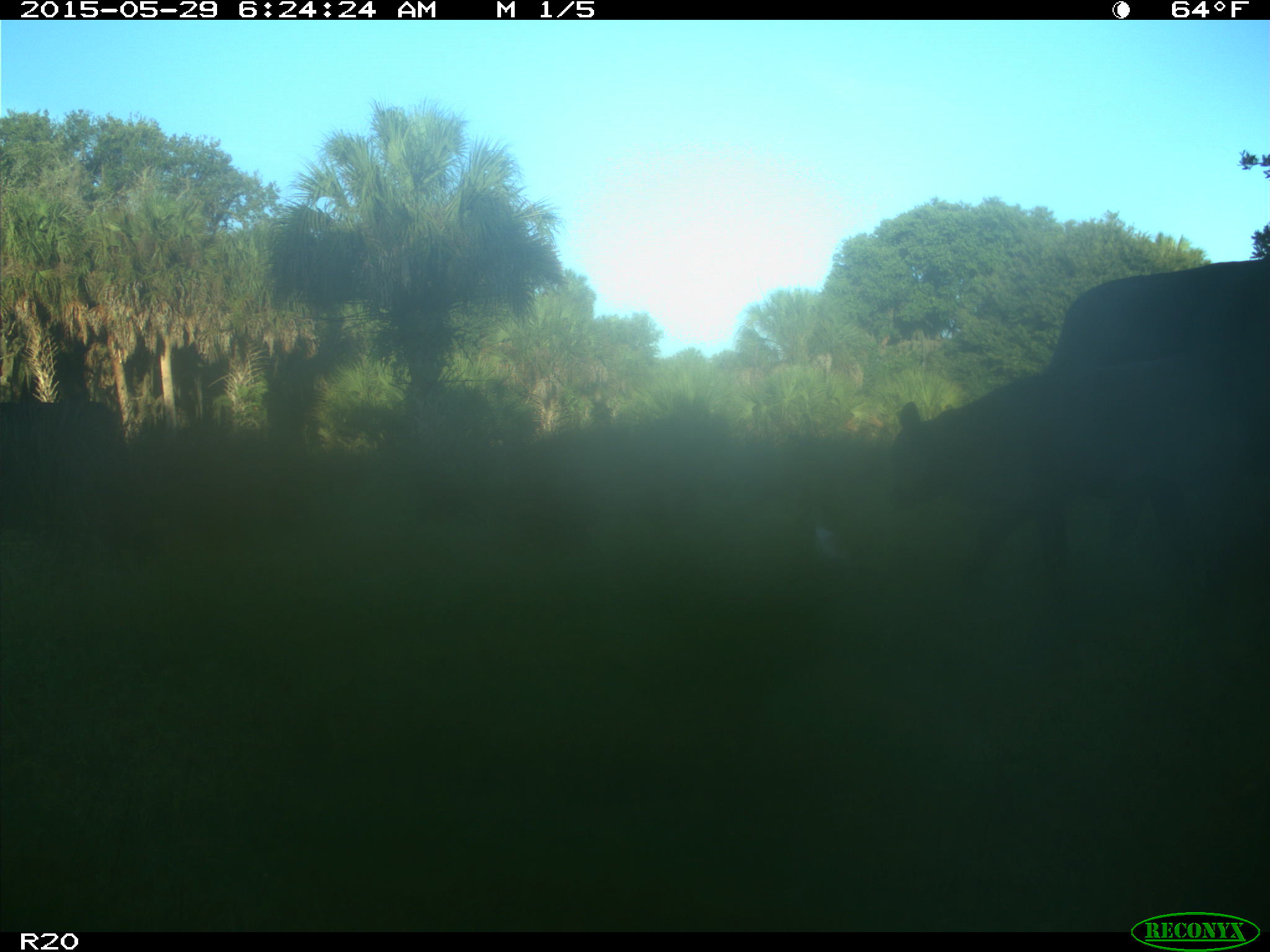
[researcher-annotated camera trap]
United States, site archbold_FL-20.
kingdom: Animalia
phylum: Chordata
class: Mammalia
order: Artiodactyla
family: Bovidae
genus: Bos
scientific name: Bos taurus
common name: domestic cow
Bos taurus (domestic cow).